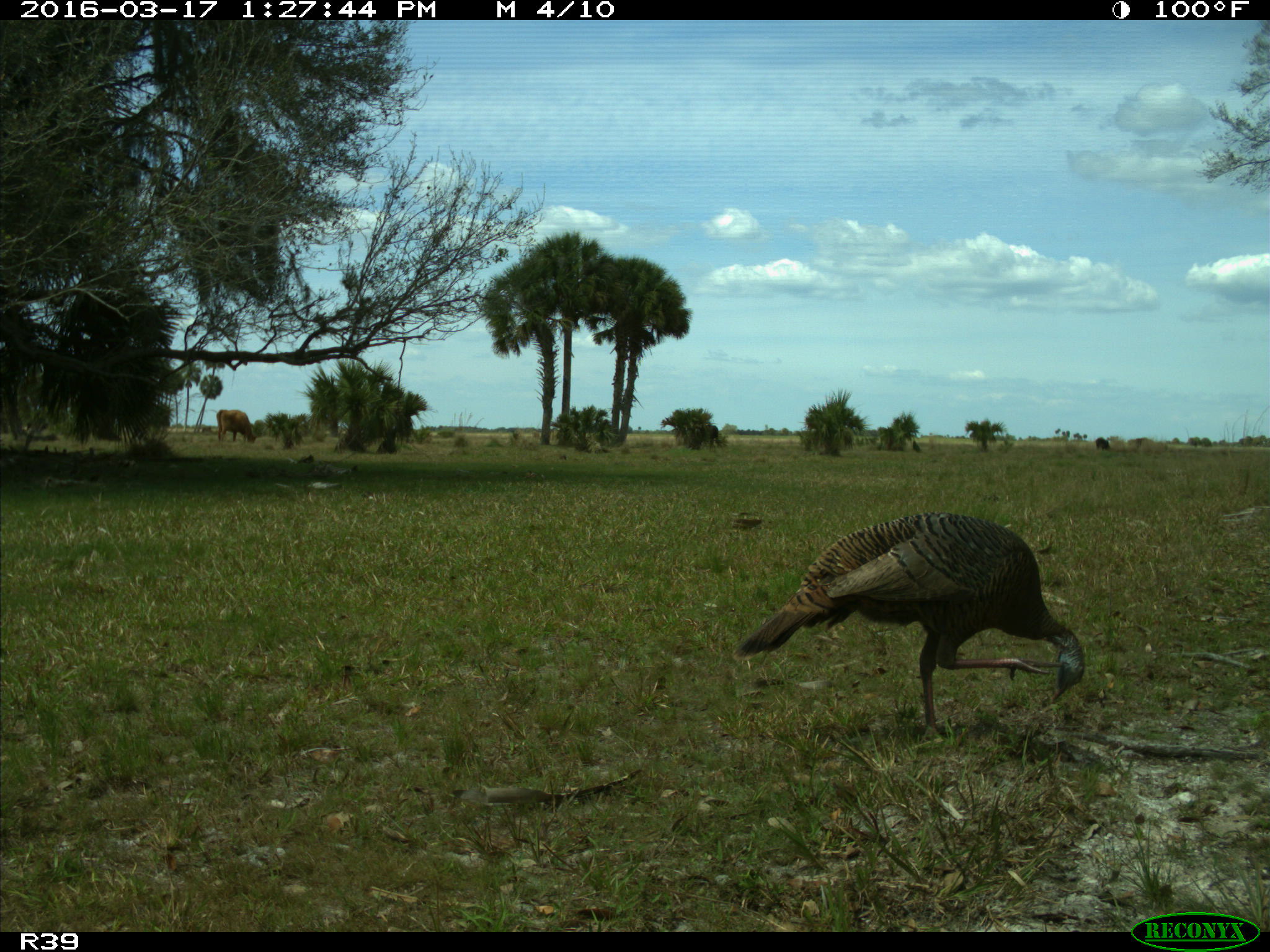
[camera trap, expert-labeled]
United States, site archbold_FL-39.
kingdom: Animalia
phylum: Chordata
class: Aves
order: Galliformes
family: Phasianidae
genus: Meleagris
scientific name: Meleagris gallopavo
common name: wild turkey